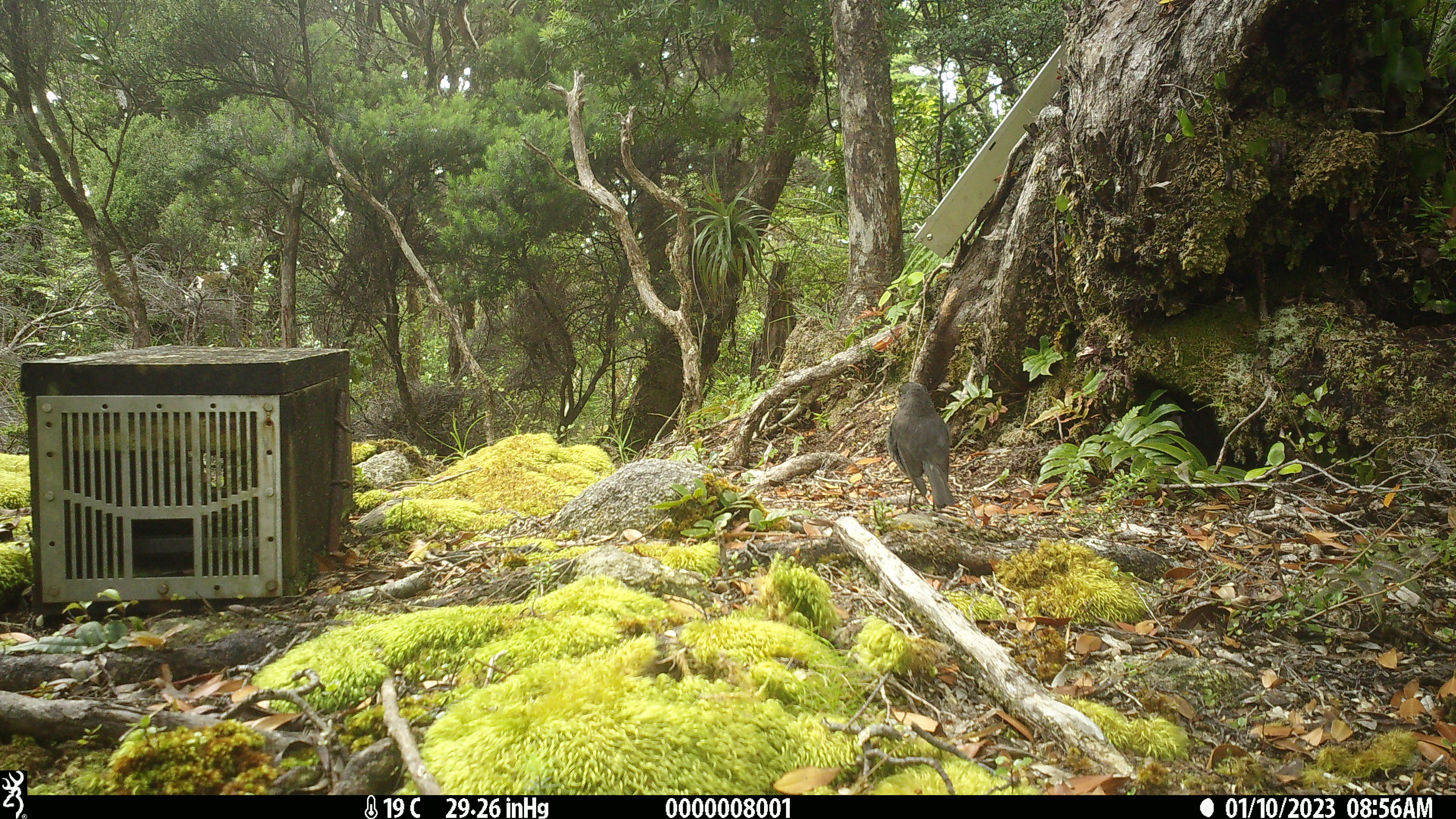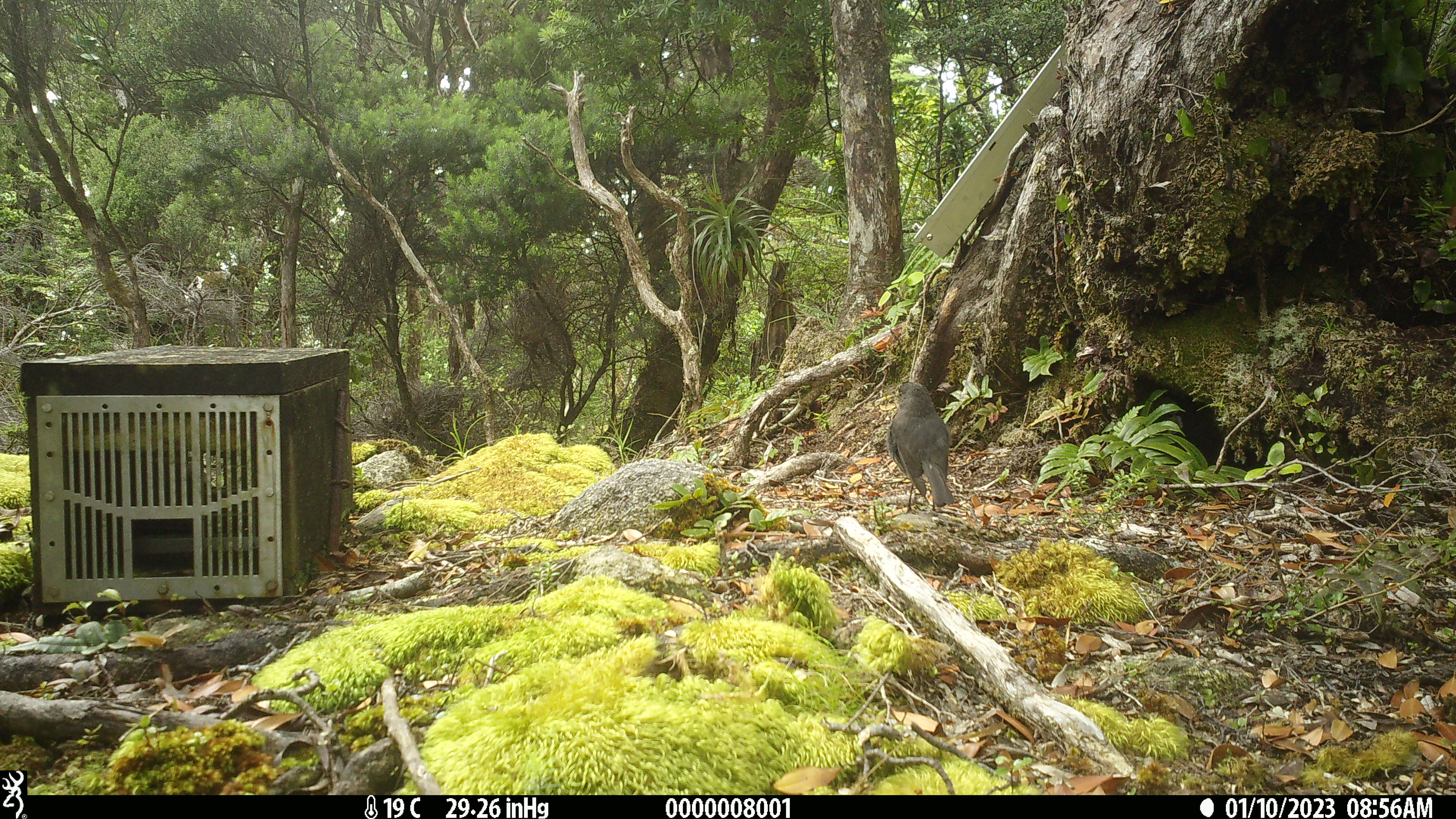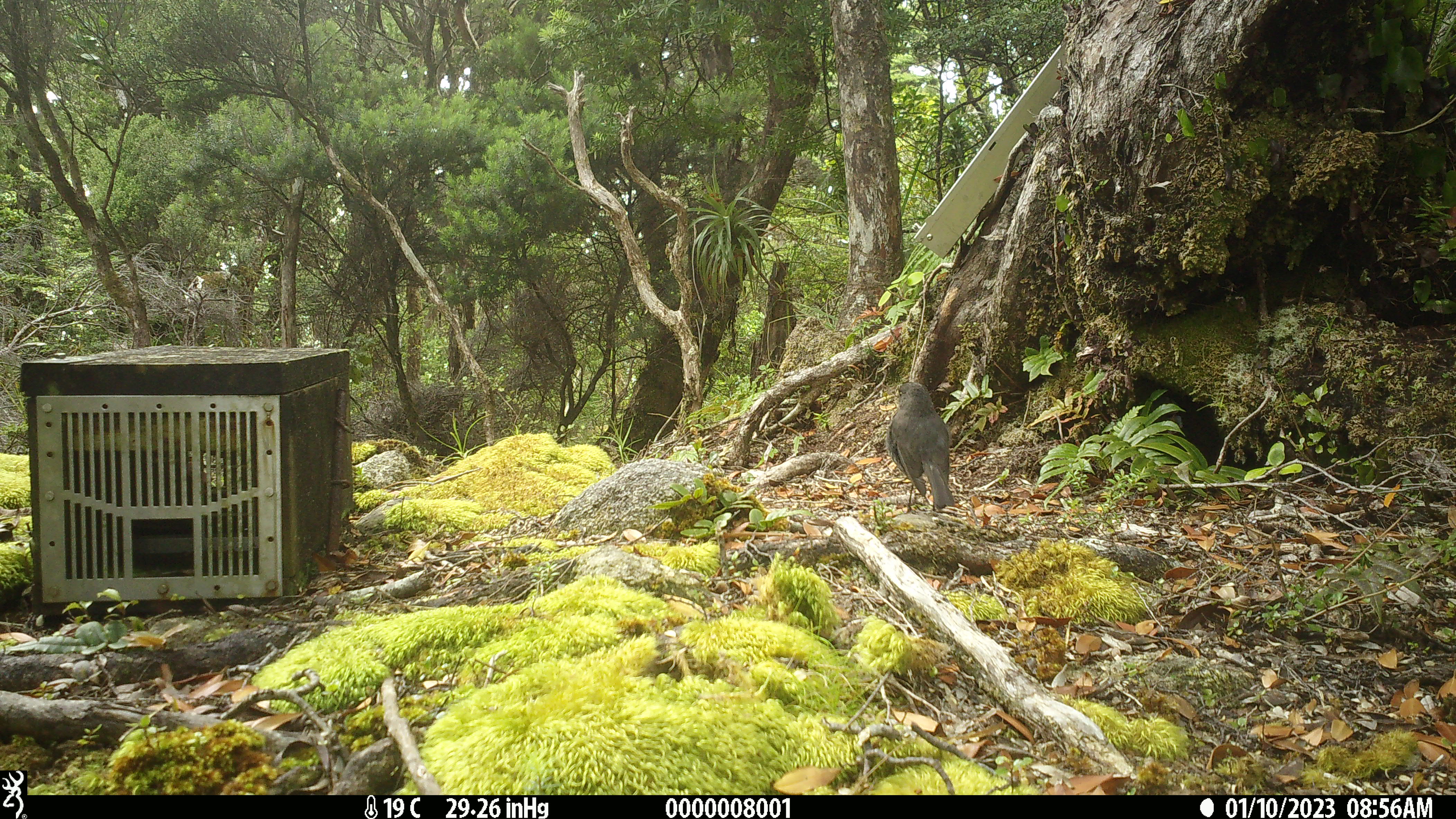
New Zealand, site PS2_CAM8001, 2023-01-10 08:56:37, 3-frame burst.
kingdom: Animalia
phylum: Chordata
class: Aves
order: Passeriformes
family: Petroicidae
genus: Petroica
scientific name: Petroica australis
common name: new zealand robin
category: robin